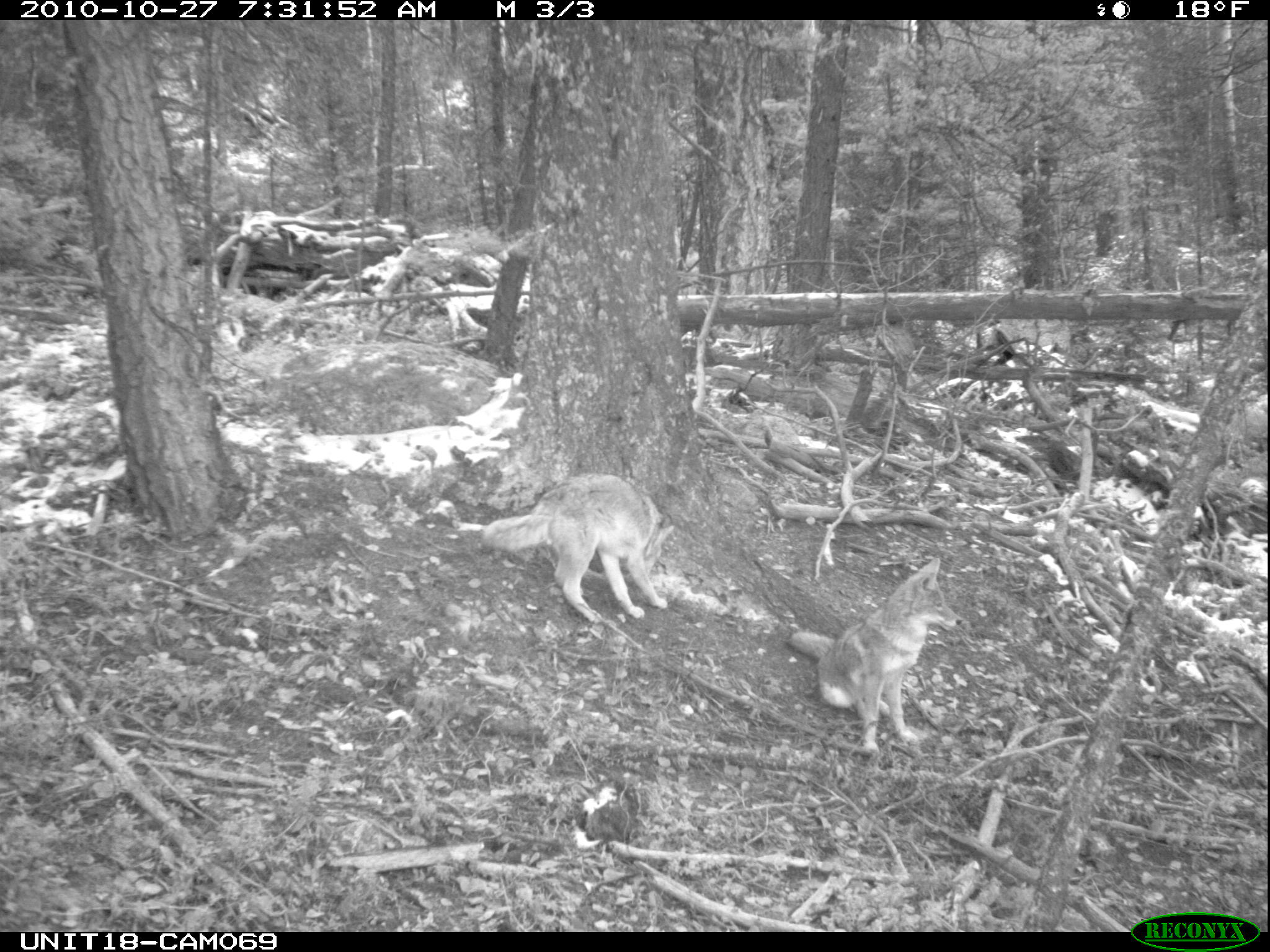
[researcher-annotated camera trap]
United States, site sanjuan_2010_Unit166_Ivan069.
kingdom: Animalia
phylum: Chordata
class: Mammalia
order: Carnivora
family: Canidae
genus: Canis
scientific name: Canis latrans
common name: coyote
Canis latrans (coyote).